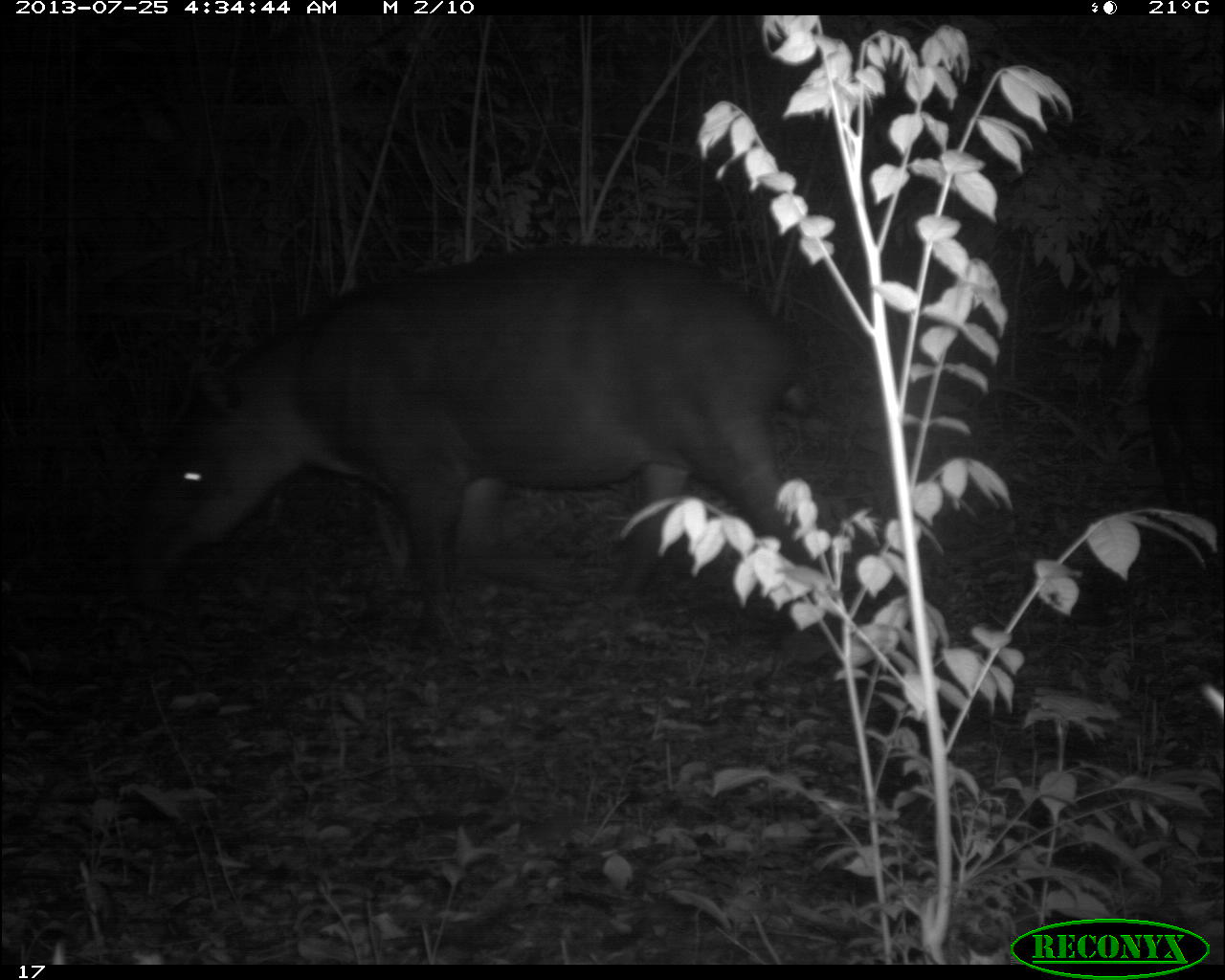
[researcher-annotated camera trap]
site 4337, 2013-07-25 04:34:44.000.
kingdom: Animalia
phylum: Chordata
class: Mammalia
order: Perissodactyla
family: Tapiridae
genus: Tapirus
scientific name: Tapirus bairdii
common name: baird's tapir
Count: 1.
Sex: female.